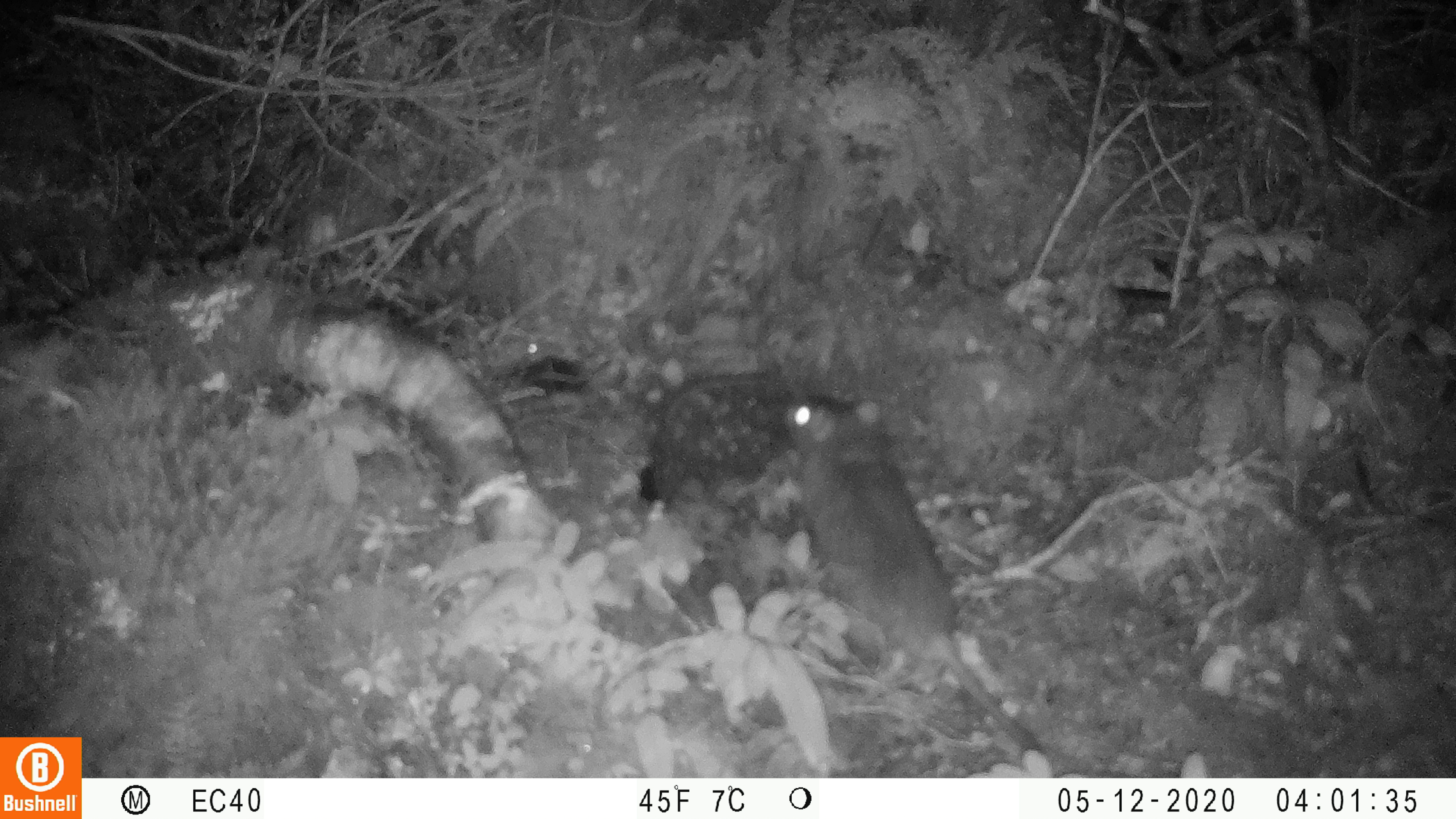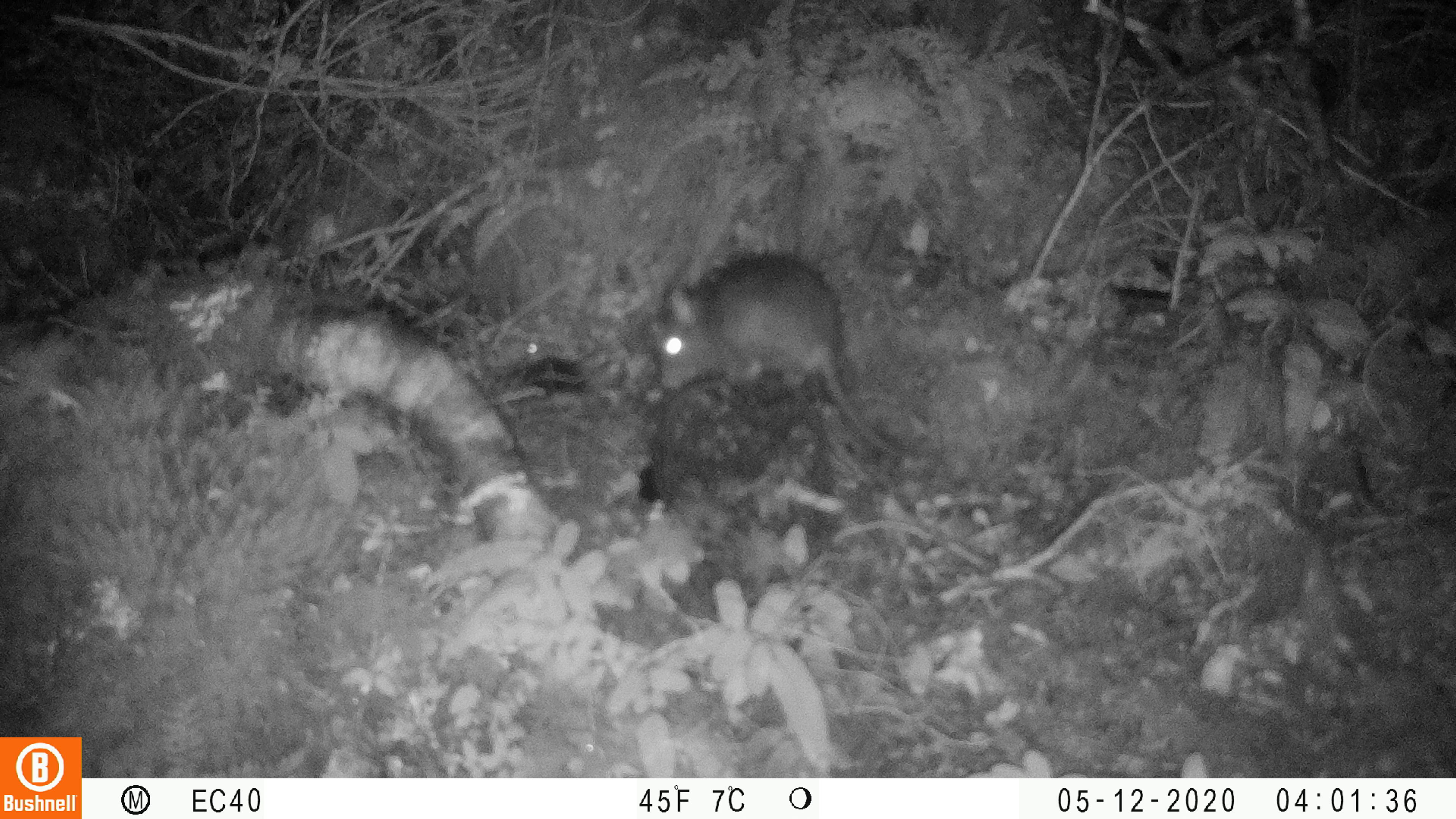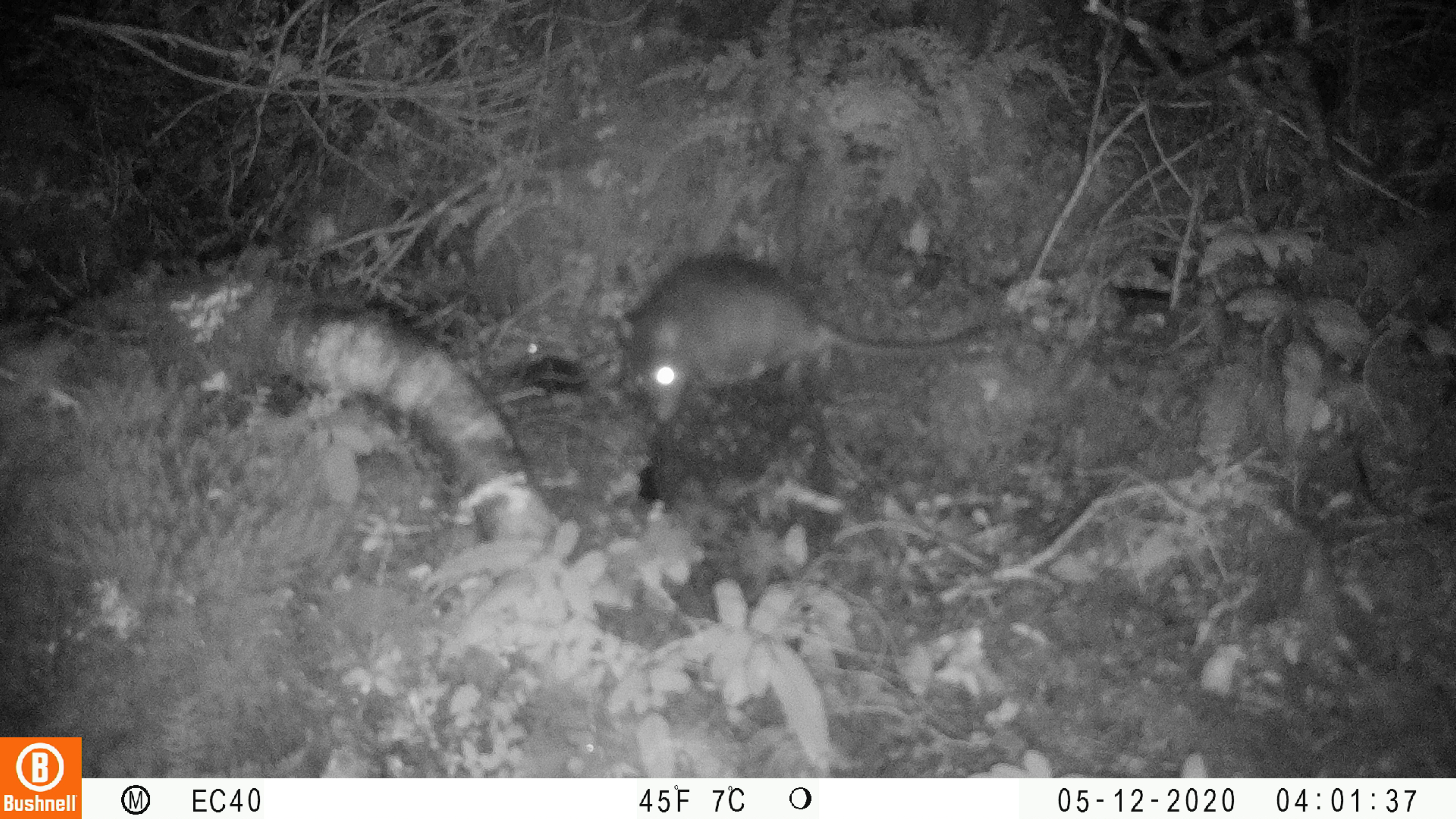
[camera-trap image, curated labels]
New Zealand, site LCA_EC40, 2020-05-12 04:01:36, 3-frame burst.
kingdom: Animalia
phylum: Chordata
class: Mammalia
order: Rodentia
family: Muridae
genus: Rattus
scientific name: Rattus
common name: rat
Rat (Rattus).